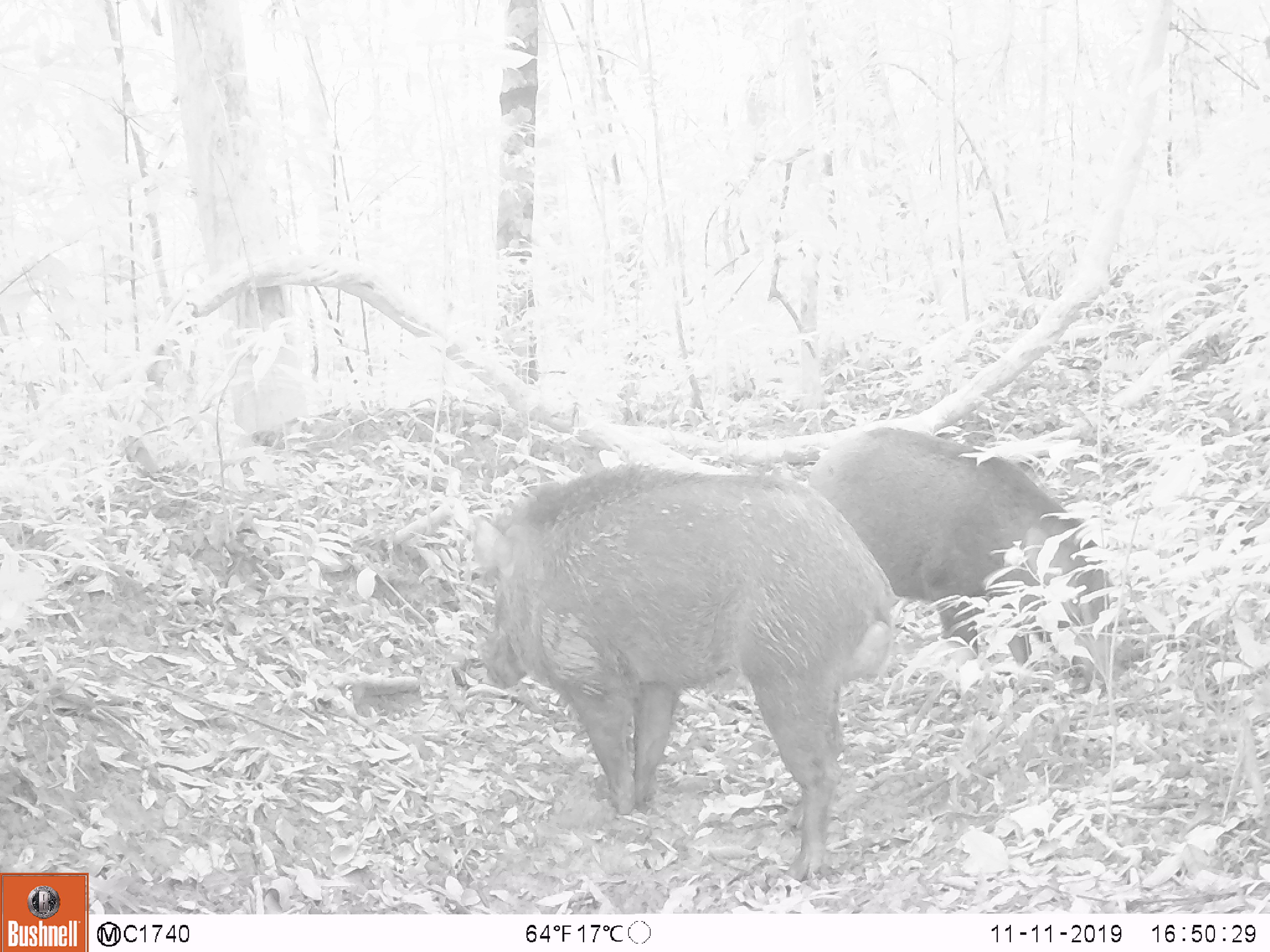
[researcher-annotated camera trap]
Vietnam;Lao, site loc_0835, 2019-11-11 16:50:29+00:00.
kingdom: Animalia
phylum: Chordata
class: Mammalia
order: Artiodactyla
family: Suidae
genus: Sus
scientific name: Sus scrofa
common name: eurasian wild pig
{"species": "eurasian wild pig (Sus scrofa)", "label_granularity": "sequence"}